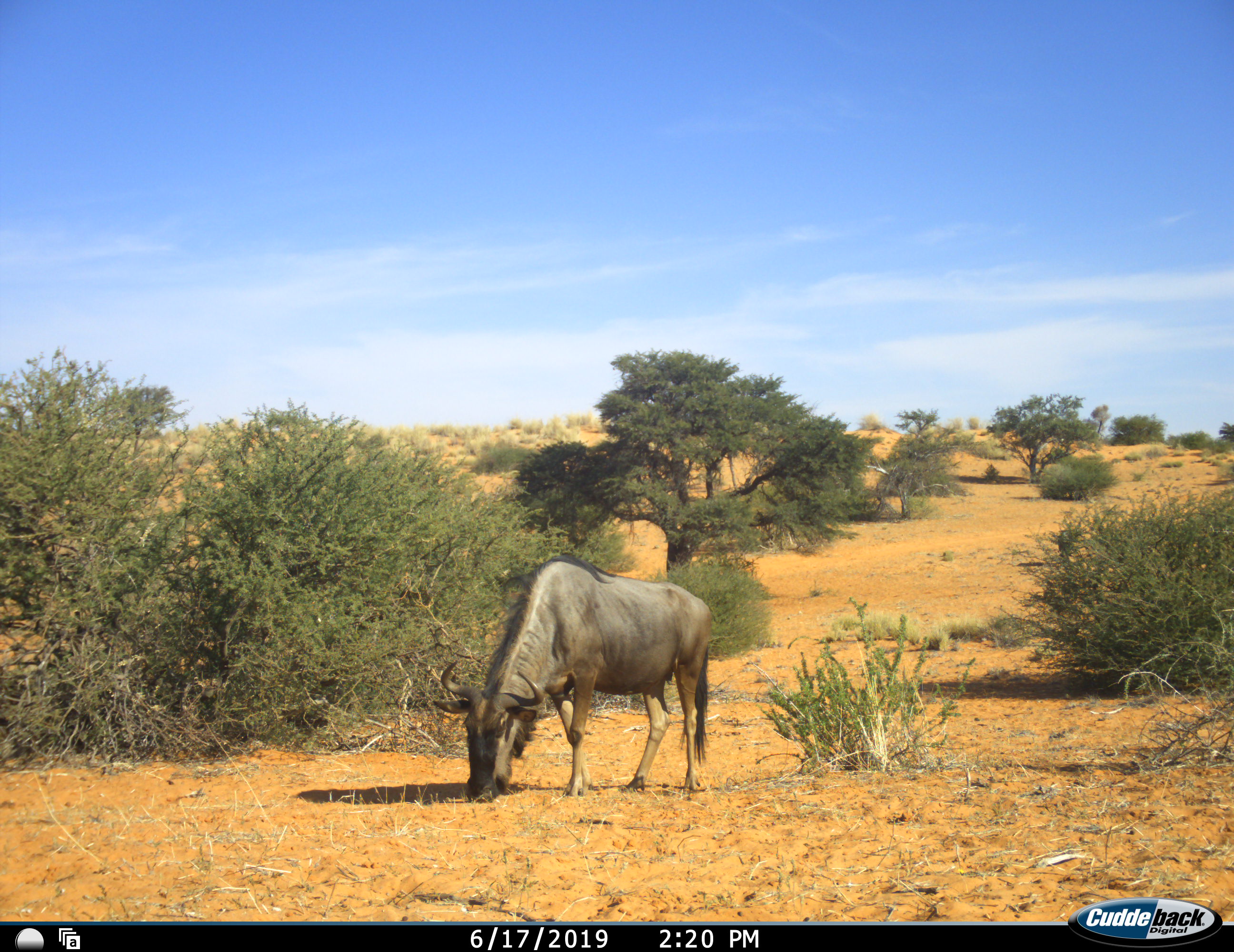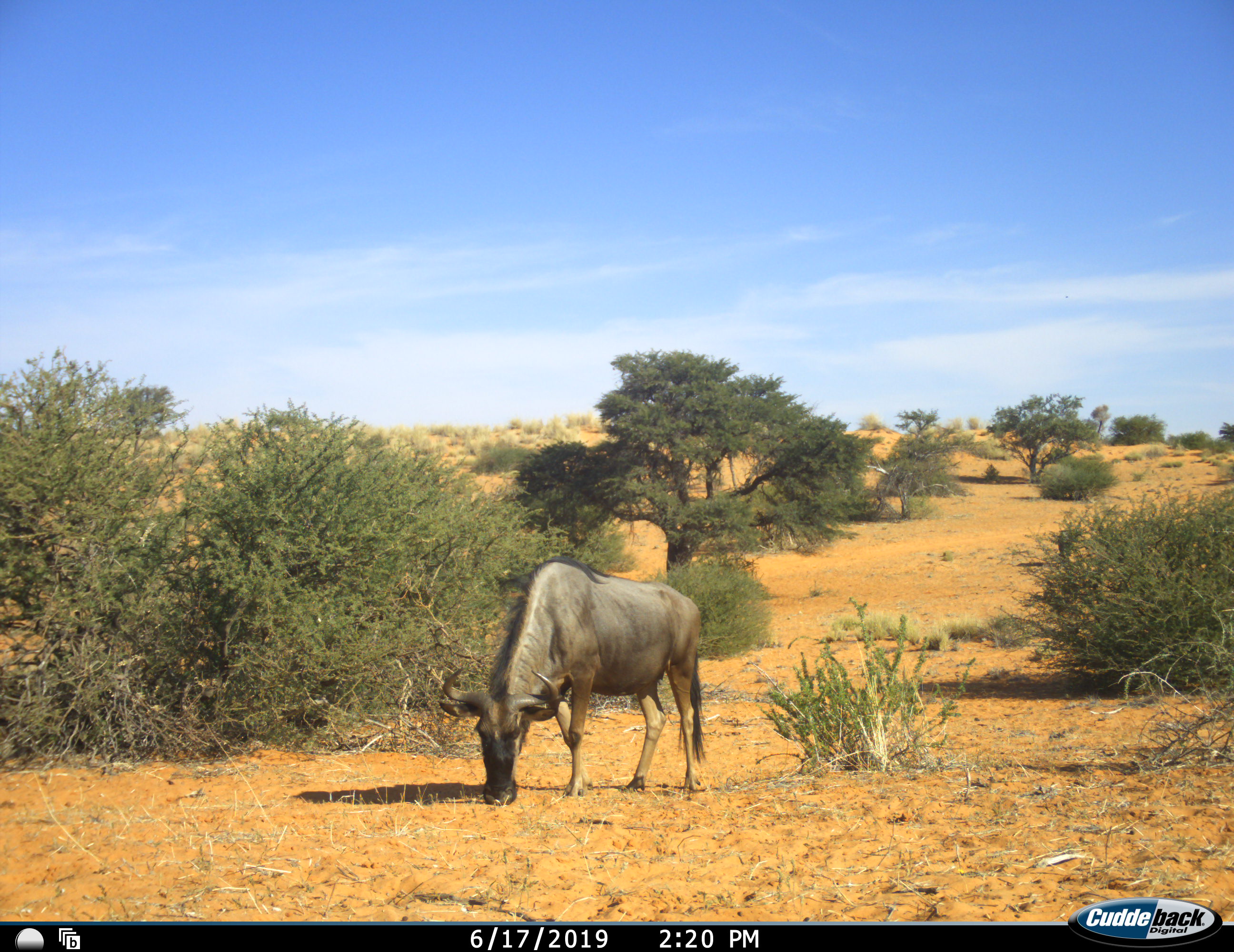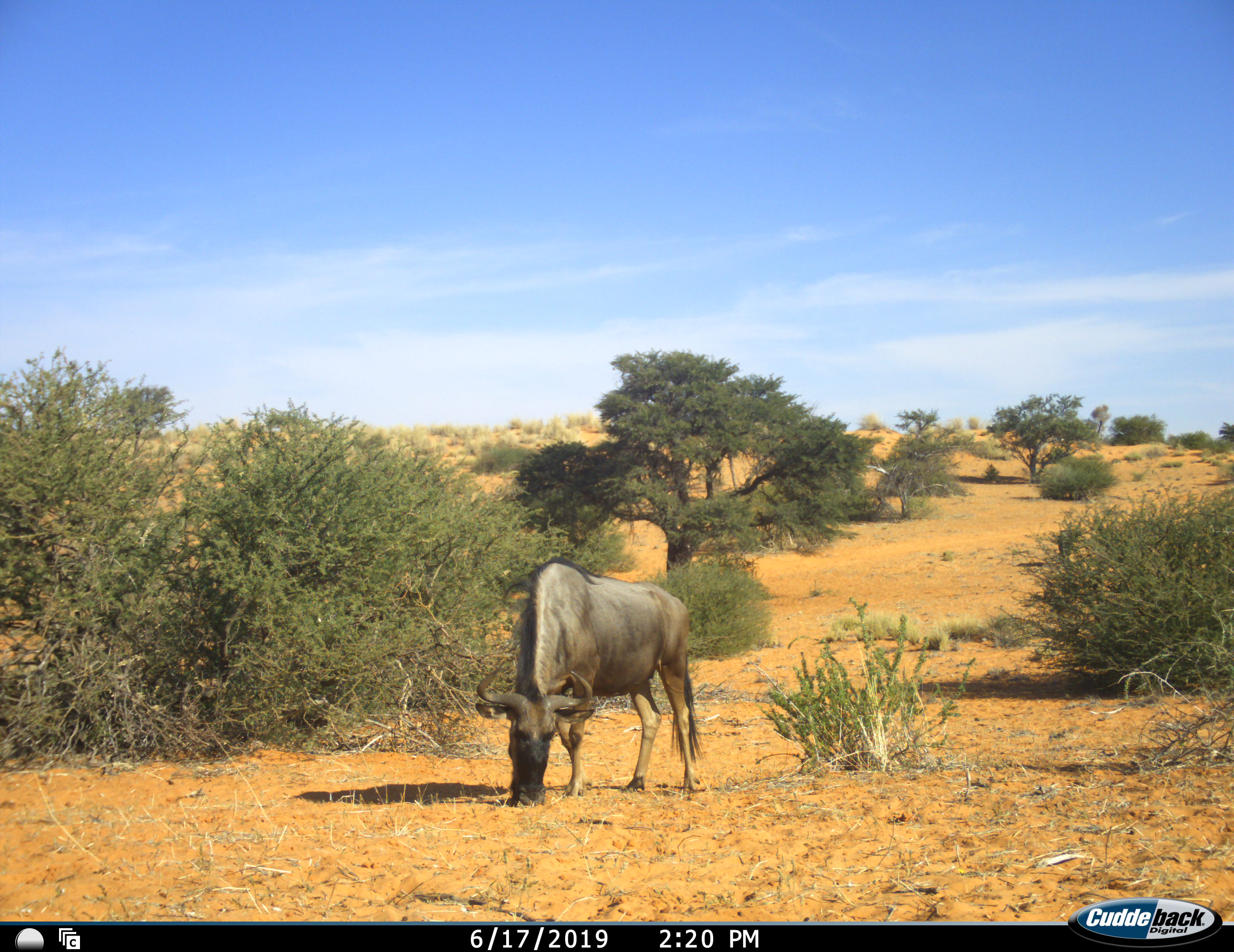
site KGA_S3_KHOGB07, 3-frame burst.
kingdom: Animalia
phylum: Chordata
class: Mammalia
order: Artiodactyla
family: Bovidae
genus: Connochaetes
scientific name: Connochaetes taurinus taurinus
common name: blue wildebeest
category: wildebeestblue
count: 1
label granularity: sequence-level